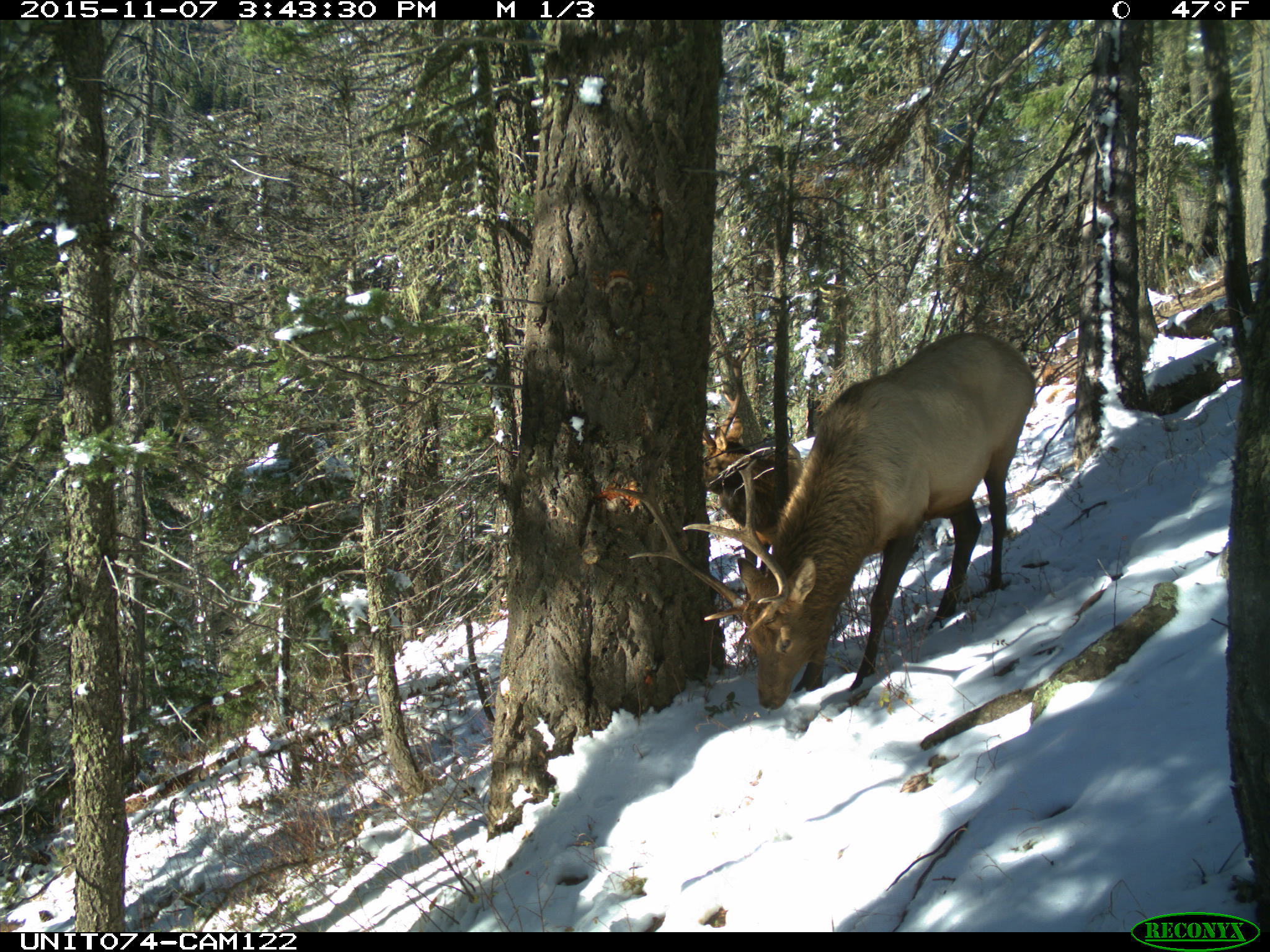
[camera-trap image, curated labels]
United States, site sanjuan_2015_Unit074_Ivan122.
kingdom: Animalia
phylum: Chordata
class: Mammalia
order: Artiodactyla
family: Cervidae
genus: Cervus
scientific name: Cervus elaphus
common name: red deer